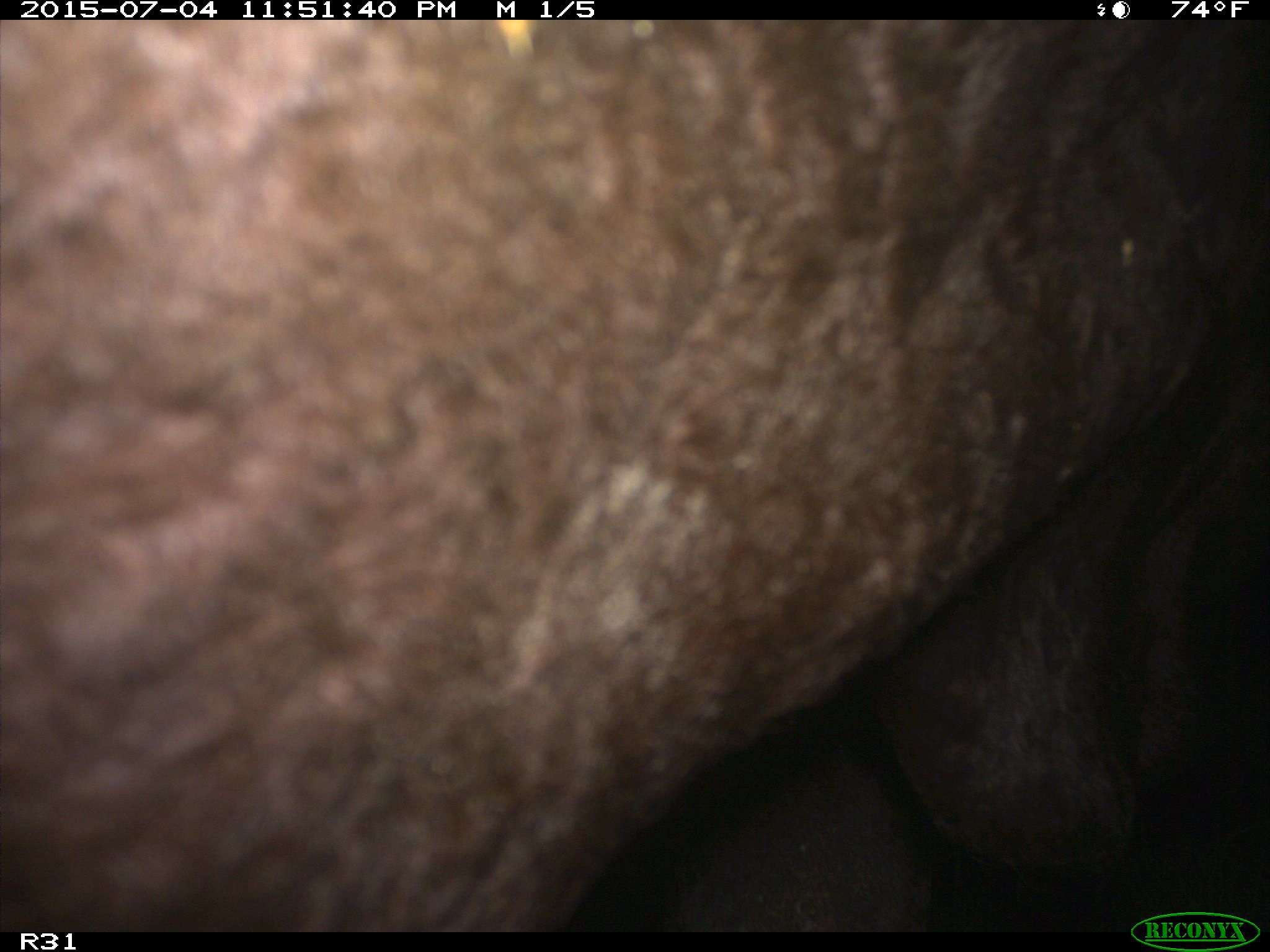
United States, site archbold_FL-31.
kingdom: Animalia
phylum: Chordata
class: Mammalia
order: Artiodactyla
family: Bovidae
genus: Bos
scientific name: Bos taurus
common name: domestic cow